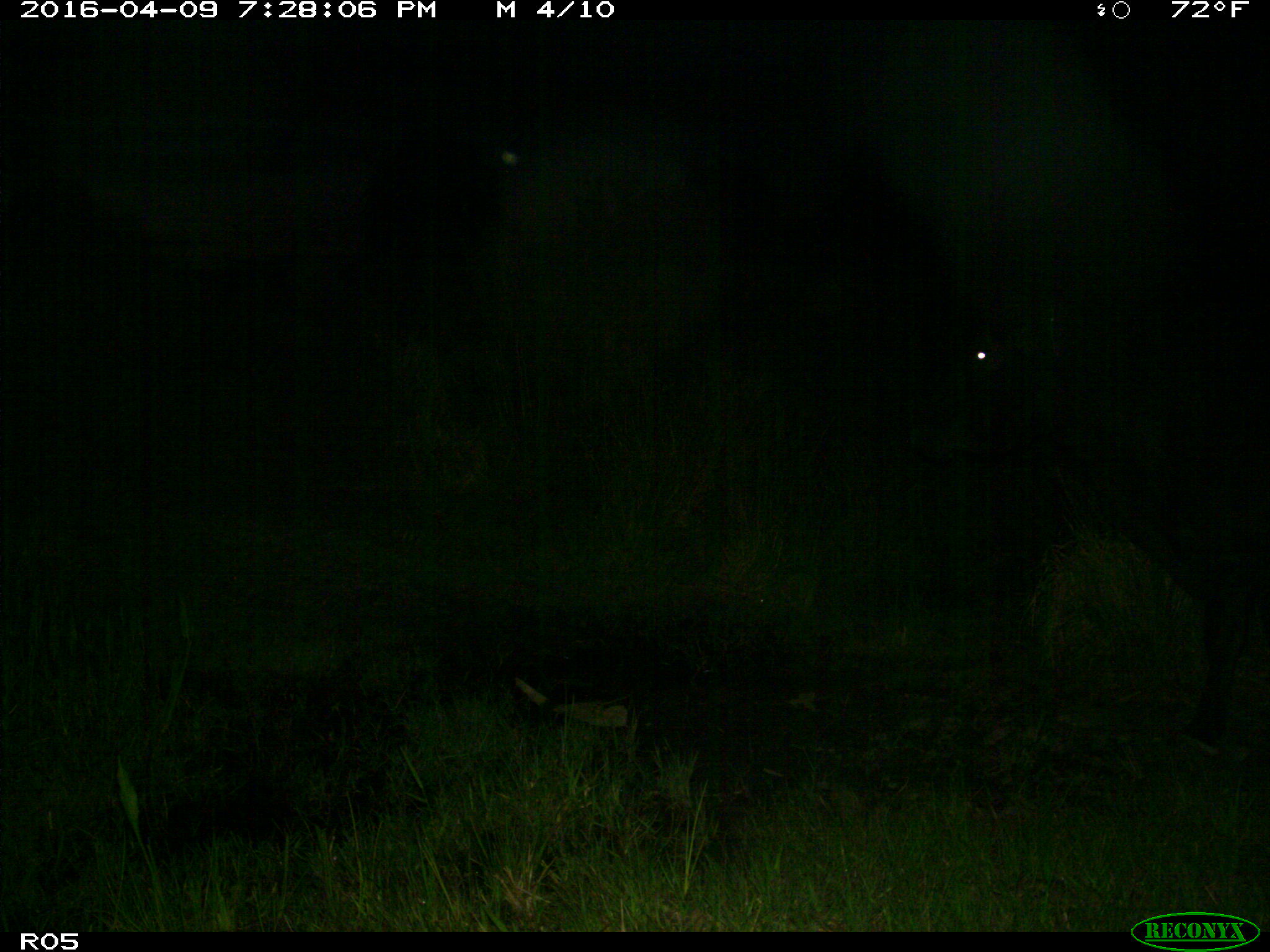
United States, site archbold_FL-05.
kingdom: Animalia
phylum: Chordata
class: Mammalia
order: Artiodactyla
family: Bovidae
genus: Bos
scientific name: Bos taurus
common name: domestic cow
Bos taurus (domestic cow).